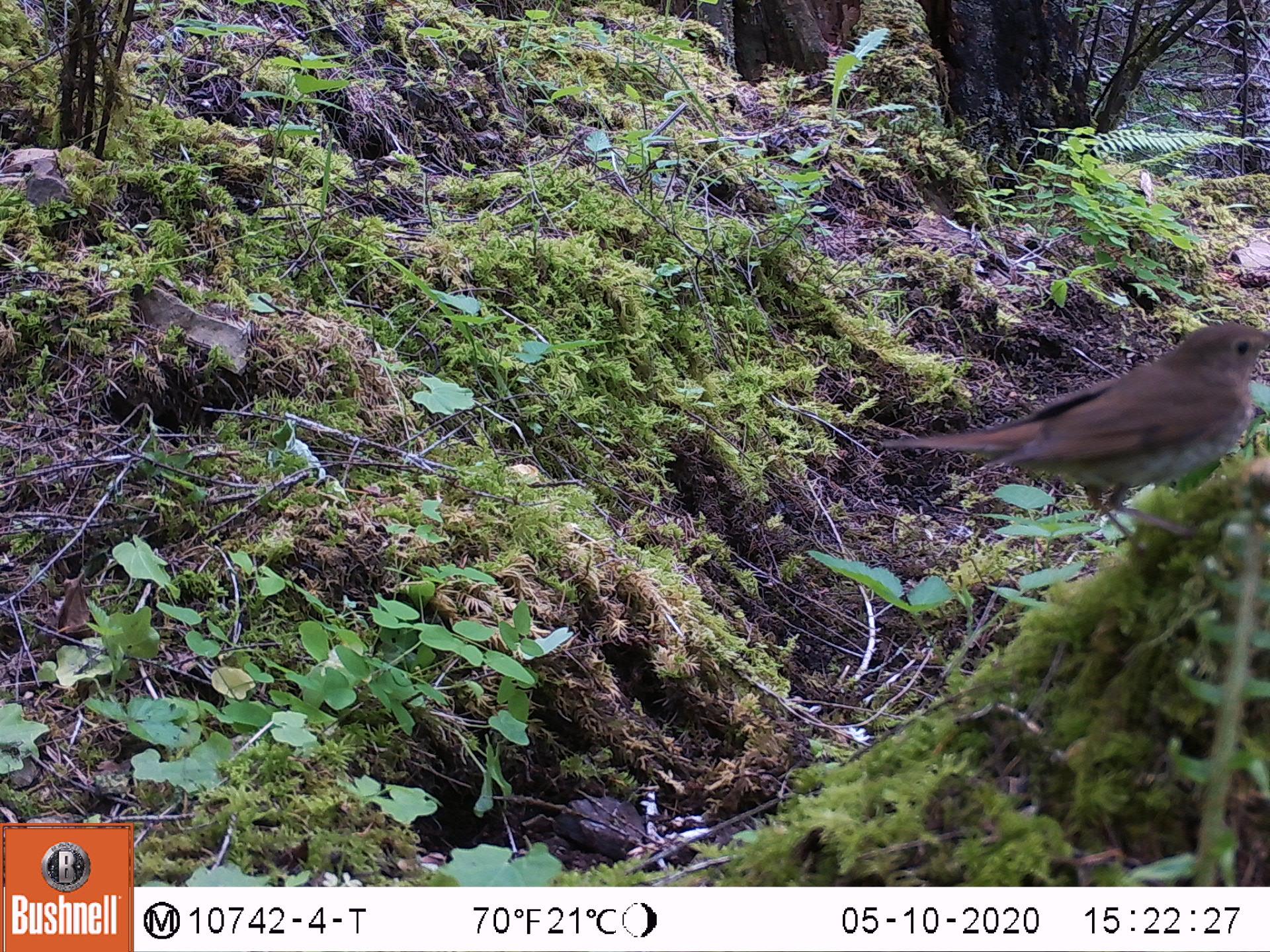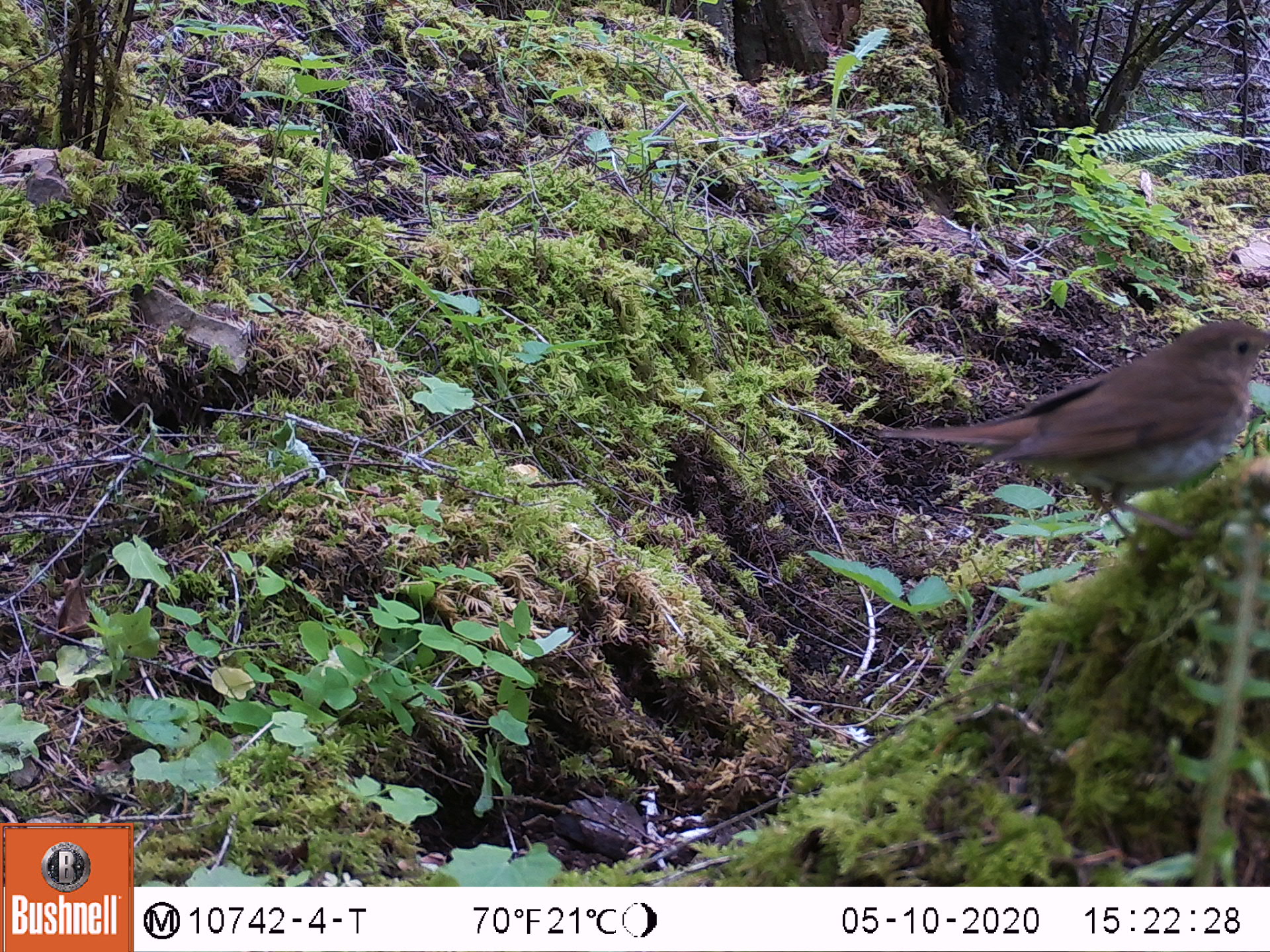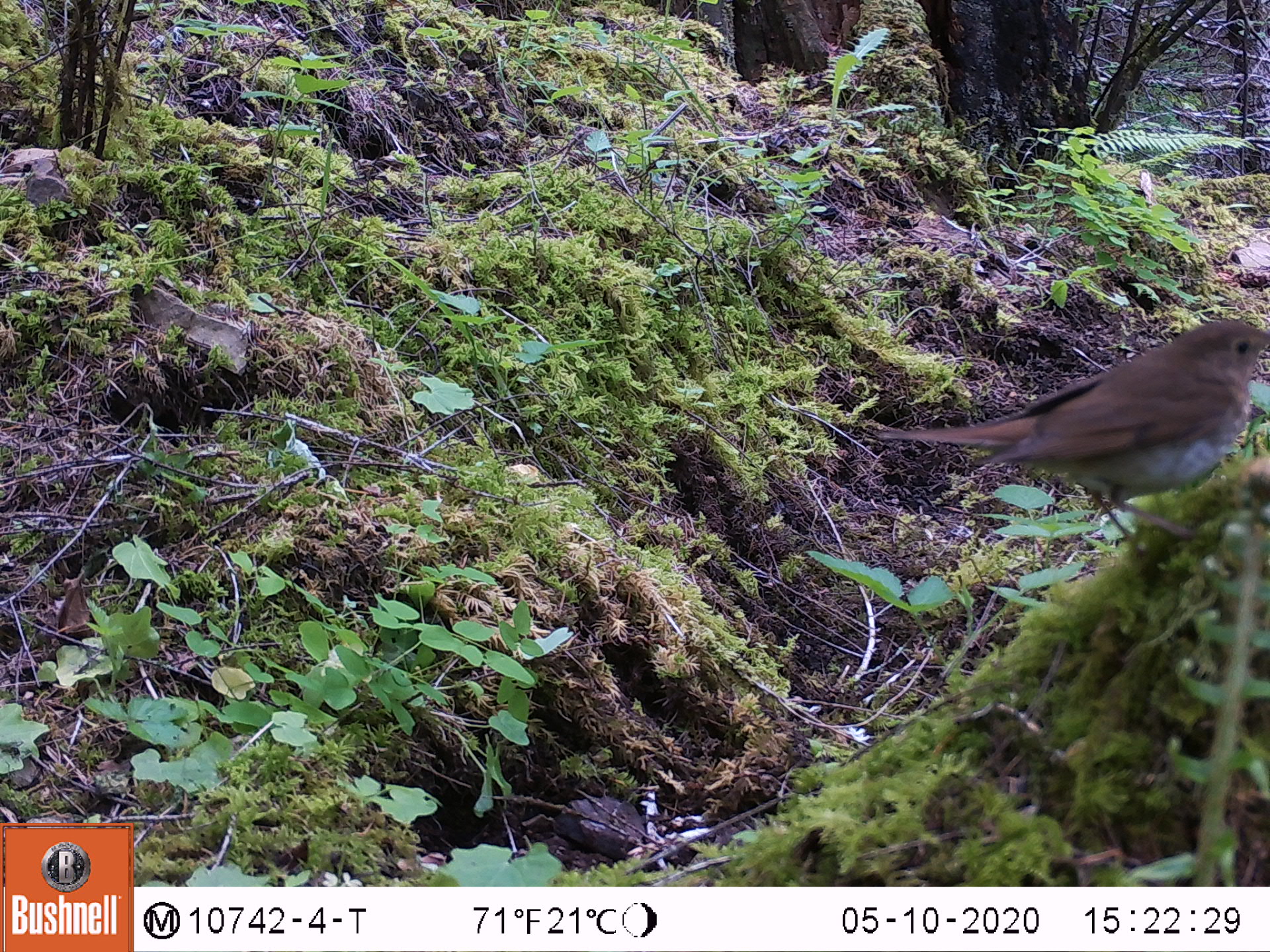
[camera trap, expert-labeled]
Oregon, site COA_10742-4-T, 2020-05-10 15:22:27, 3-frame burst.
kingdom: Animalia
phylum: Chordata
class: Aves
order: Passeriformes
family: Turdidae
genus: Catharus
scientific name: Catharus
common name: brown thrushes and nightingale-thrushes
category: catharus species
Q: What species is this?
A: Catharus species (brown thrushes and nightingale-thrushes) (Catharus).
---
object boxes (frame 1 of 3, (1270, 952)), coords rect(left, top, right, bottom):
catharus species: rect(867, 305, 1264, 567)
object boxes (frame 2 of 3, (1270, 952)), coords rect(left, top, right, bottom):
catharus species: rect(858, 298, 1268, 578)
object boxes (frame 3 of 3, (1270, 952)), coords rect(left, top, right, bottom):
catharus species: rect(860, 303, 1266, 580)